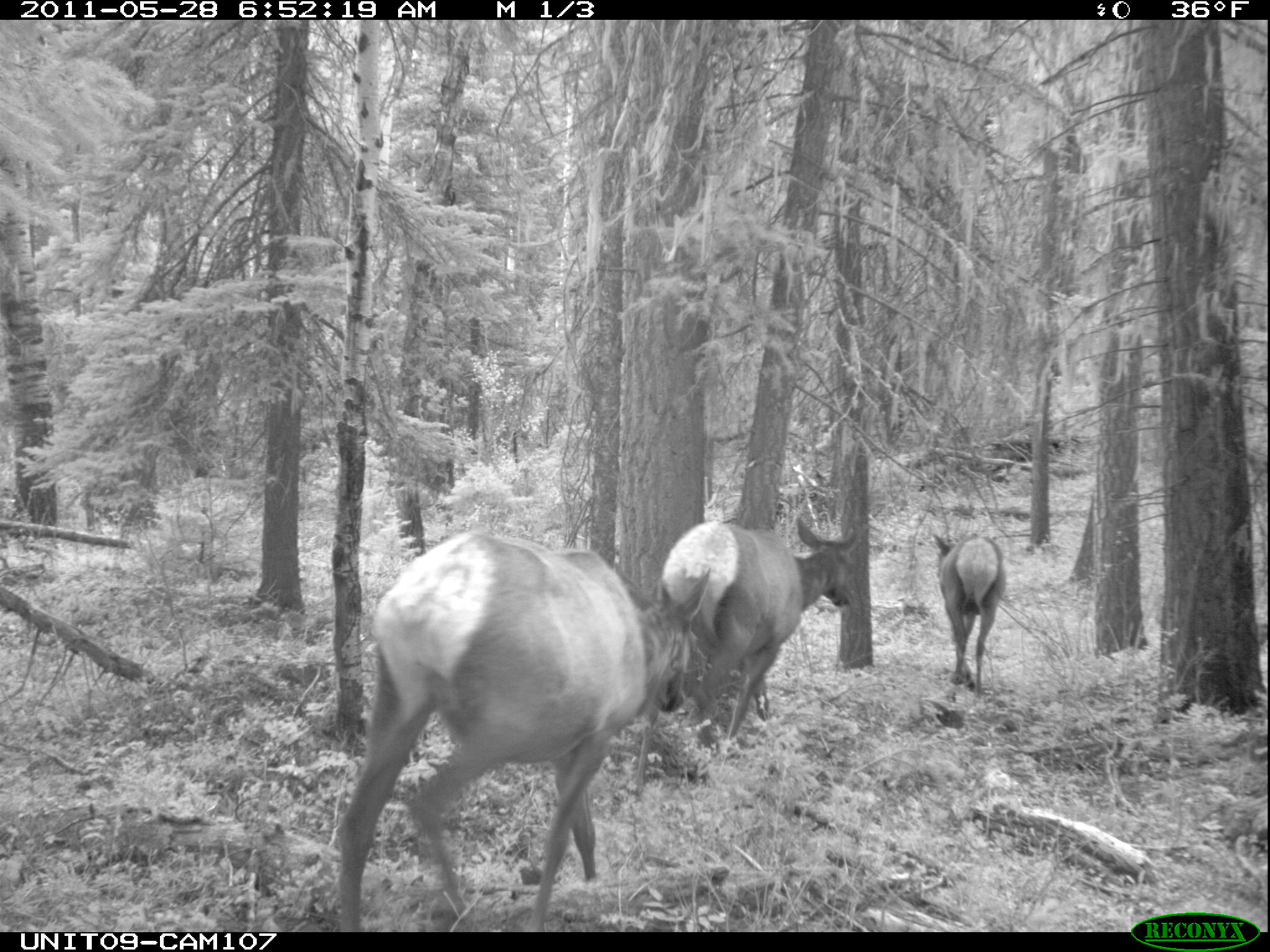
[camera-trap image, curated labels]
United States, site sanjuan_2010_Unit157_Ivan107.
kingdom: Animalia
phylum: Chordata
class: Mammalia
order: Artiodactyla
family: Cervidae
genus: Cervus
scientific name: Cervus elaphus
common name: red deer